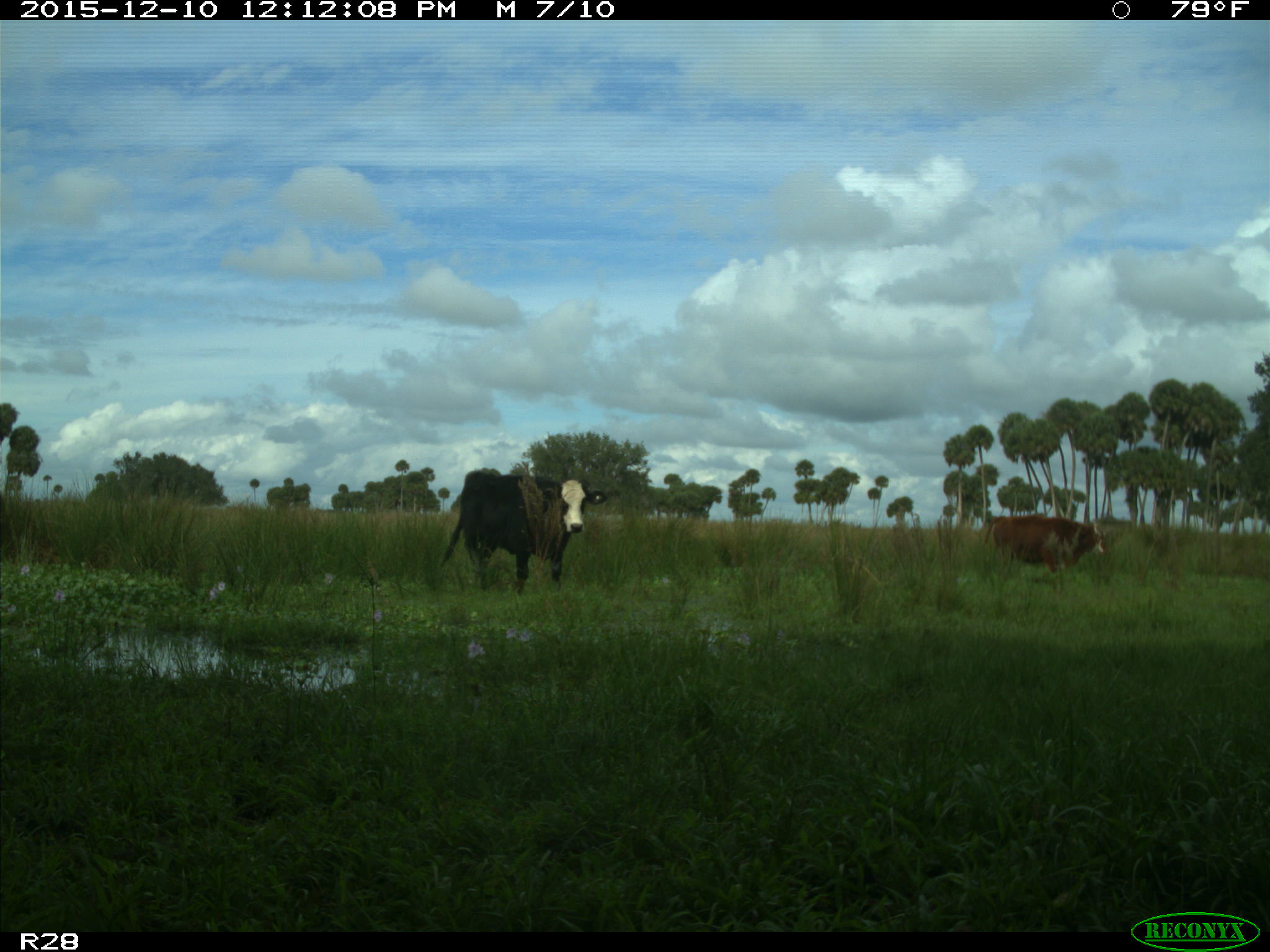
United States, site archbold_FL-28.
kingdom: Animalia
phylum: Chordata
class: Mammalia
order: Artiodactyla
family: Bovidae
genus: Bos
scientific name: Bos taurus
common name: domestic cow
Bos taurus (domestic cow).